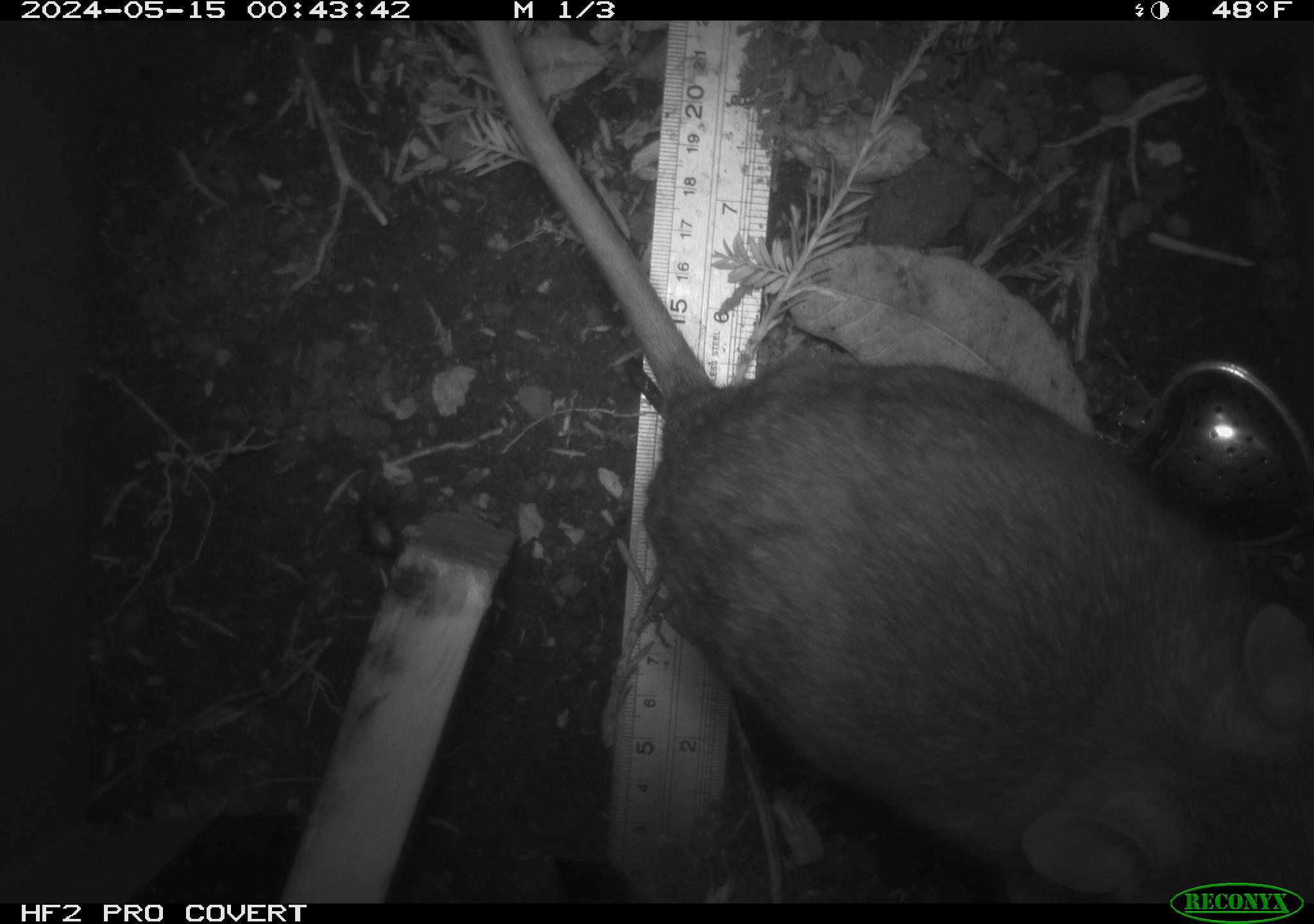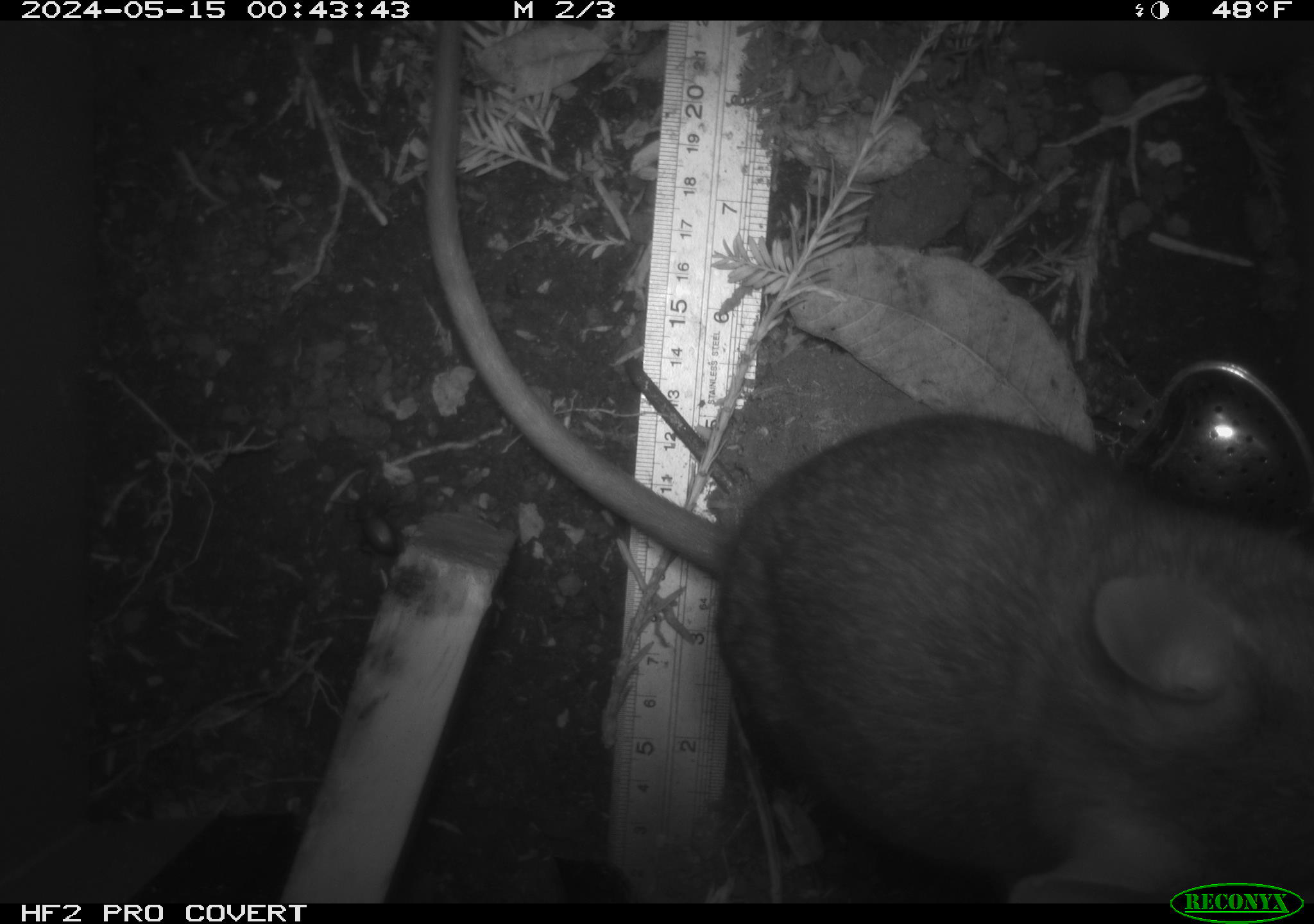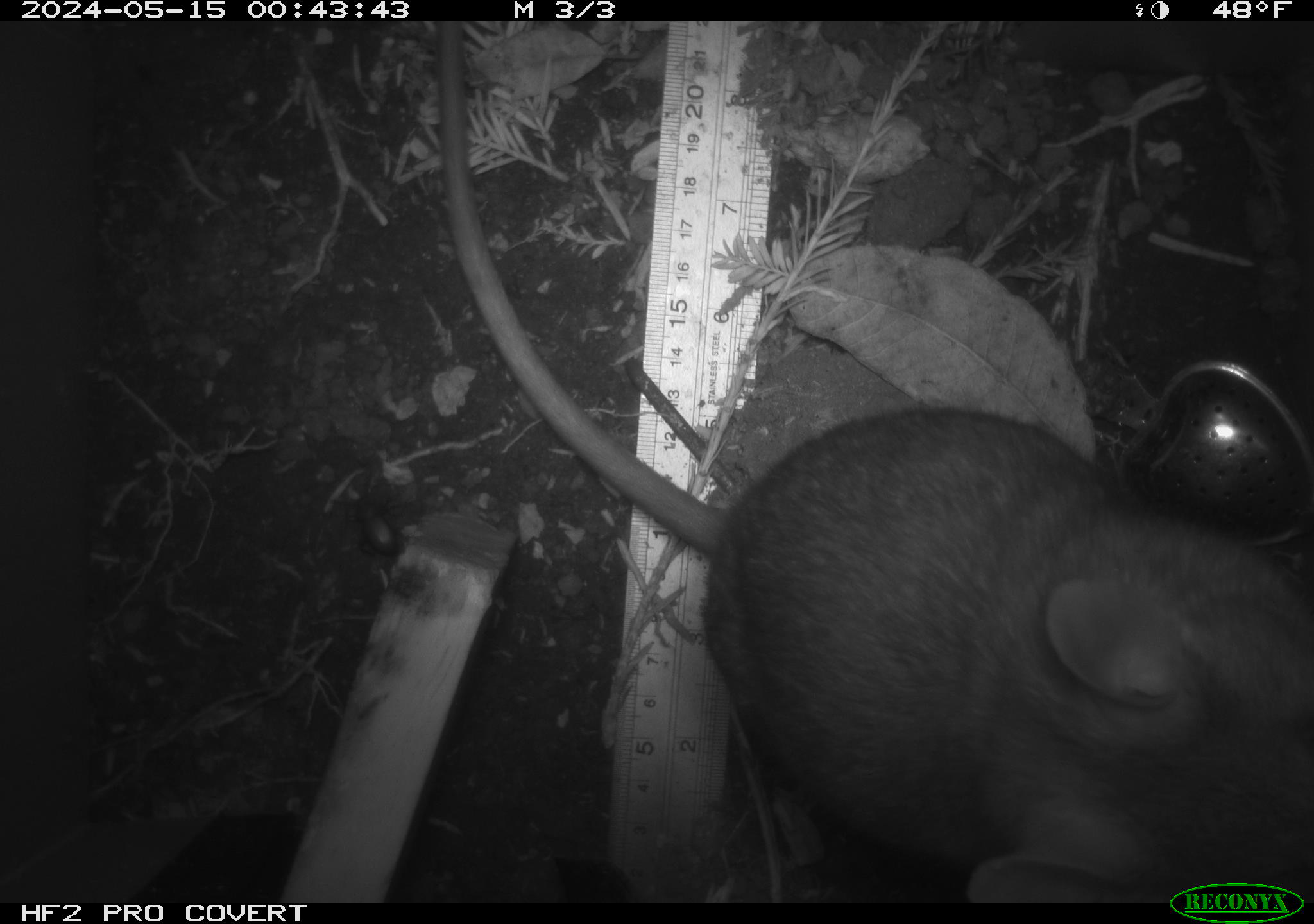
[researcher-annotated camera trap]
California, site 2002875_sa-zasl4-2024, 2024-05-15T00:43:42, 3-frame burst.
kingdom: Animalia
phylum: Chordata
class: Mammalia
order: Rodentia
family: Cricetidae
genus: Neotoma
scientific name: Neotoma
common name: pack rat or woodrat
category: neotoma species